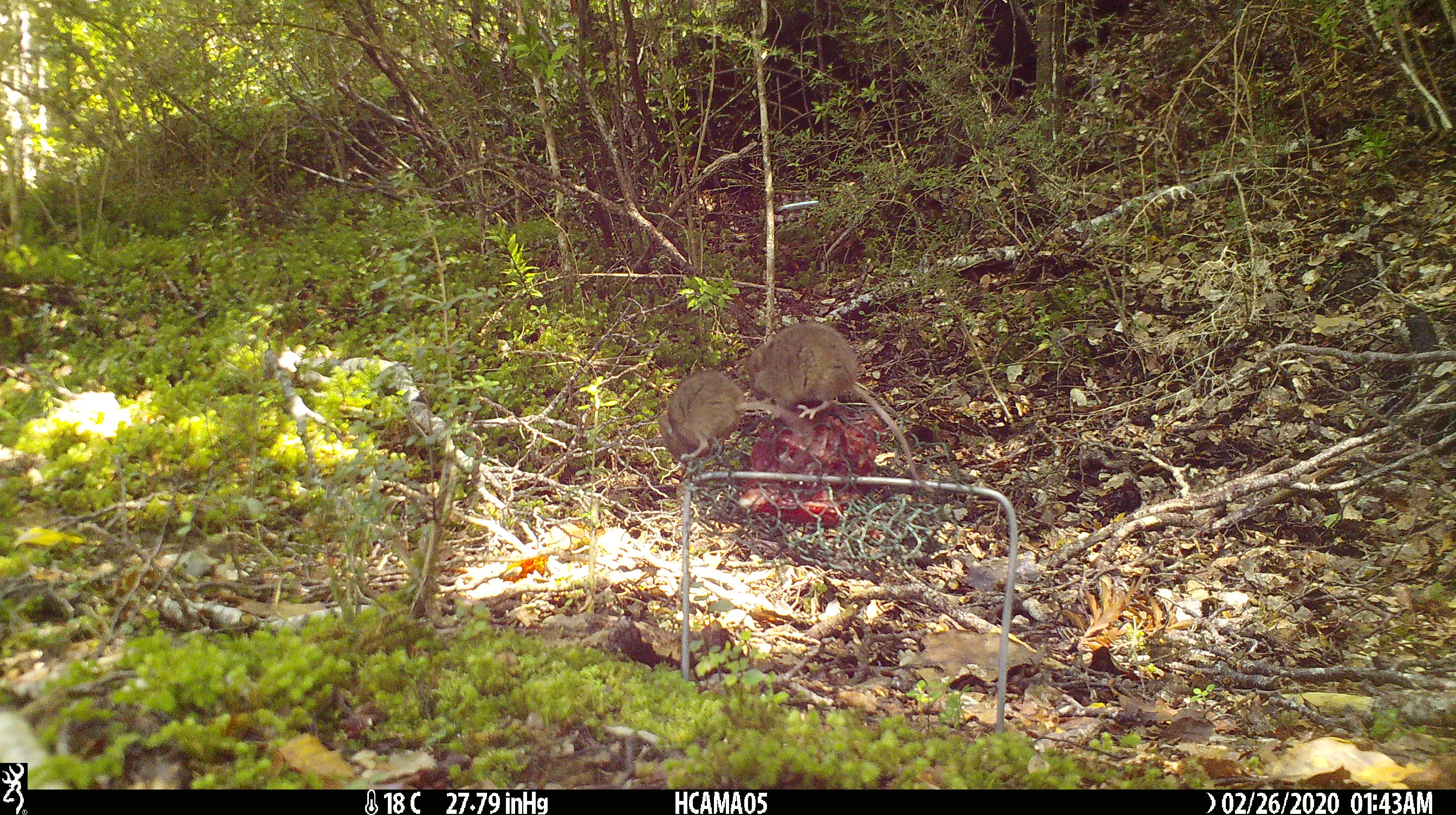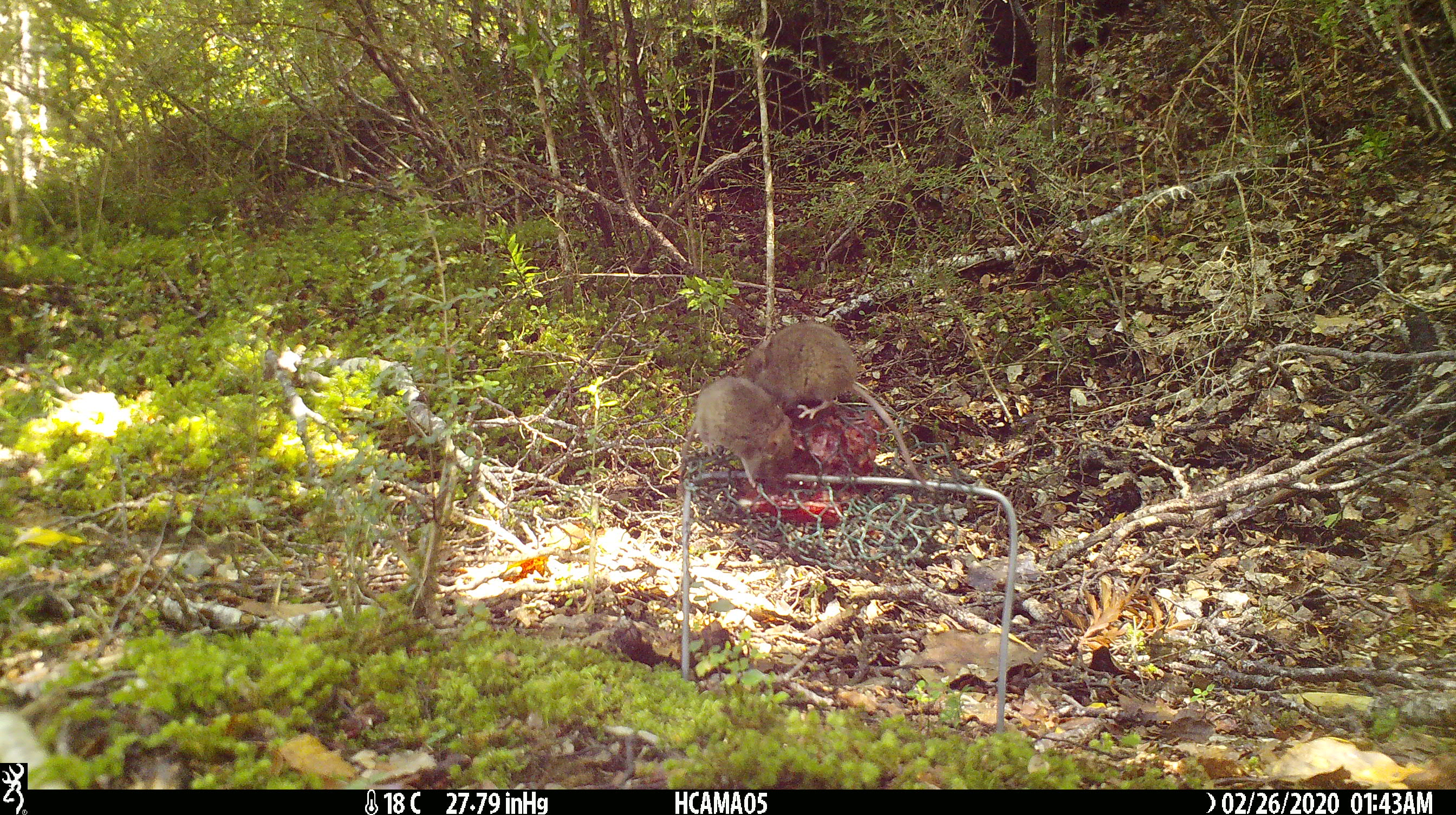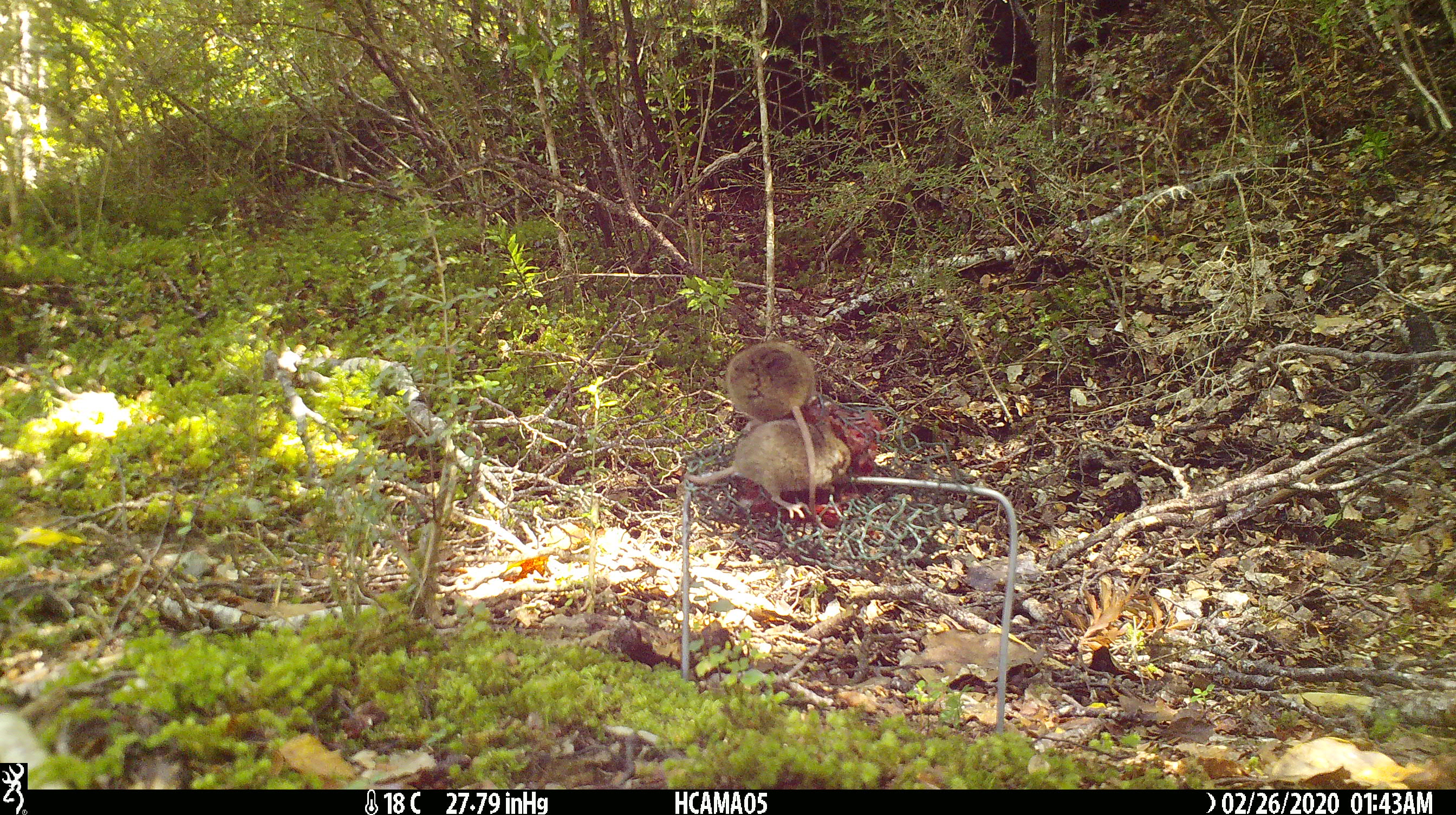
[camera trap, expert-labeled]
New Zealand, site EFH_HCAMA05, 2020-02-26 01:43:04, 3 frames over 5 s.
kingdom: Animalia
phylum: Chordata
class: Mammalia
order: Rodentia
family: Muridae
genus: Mus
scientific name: Mus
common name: mouse